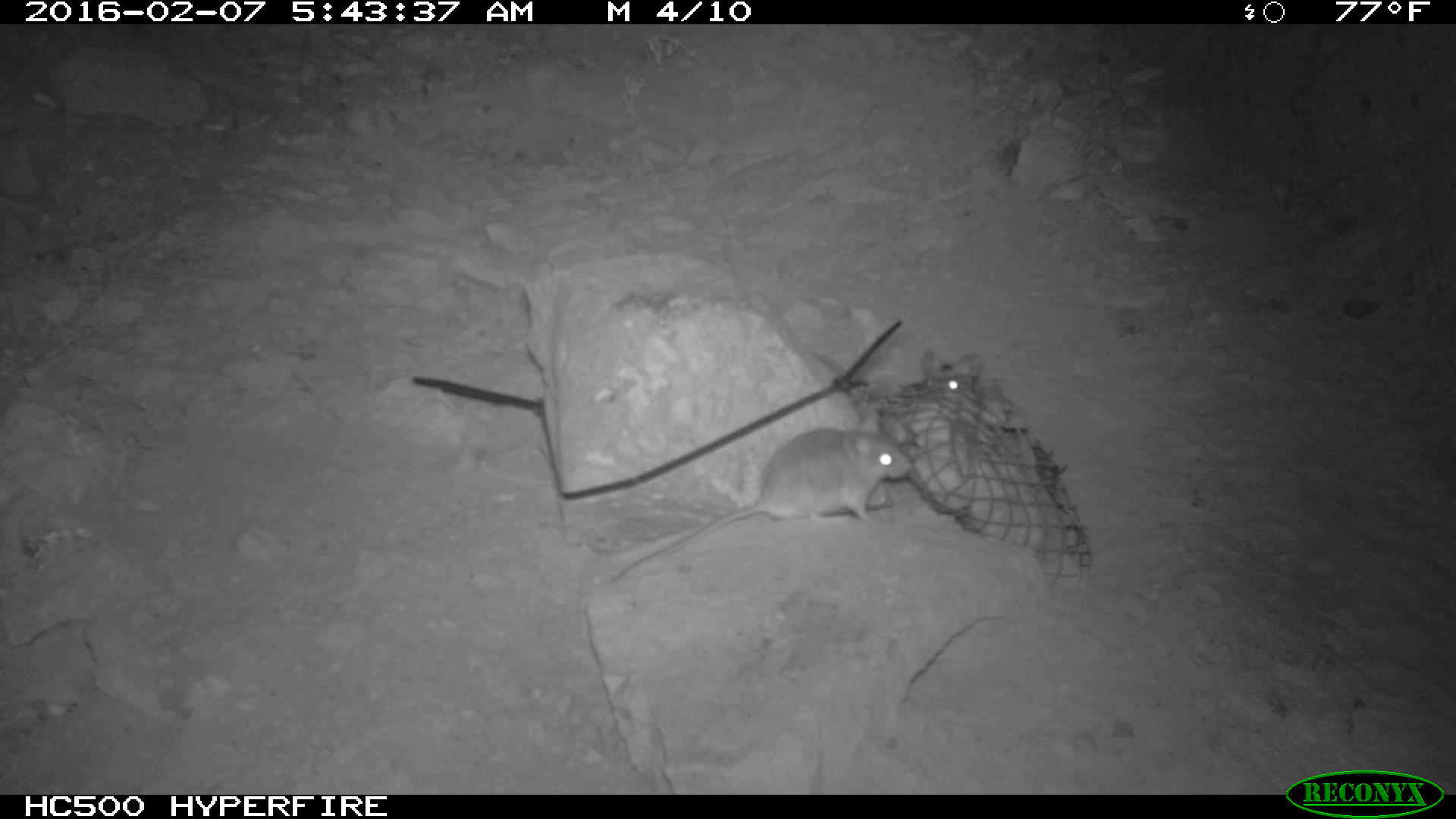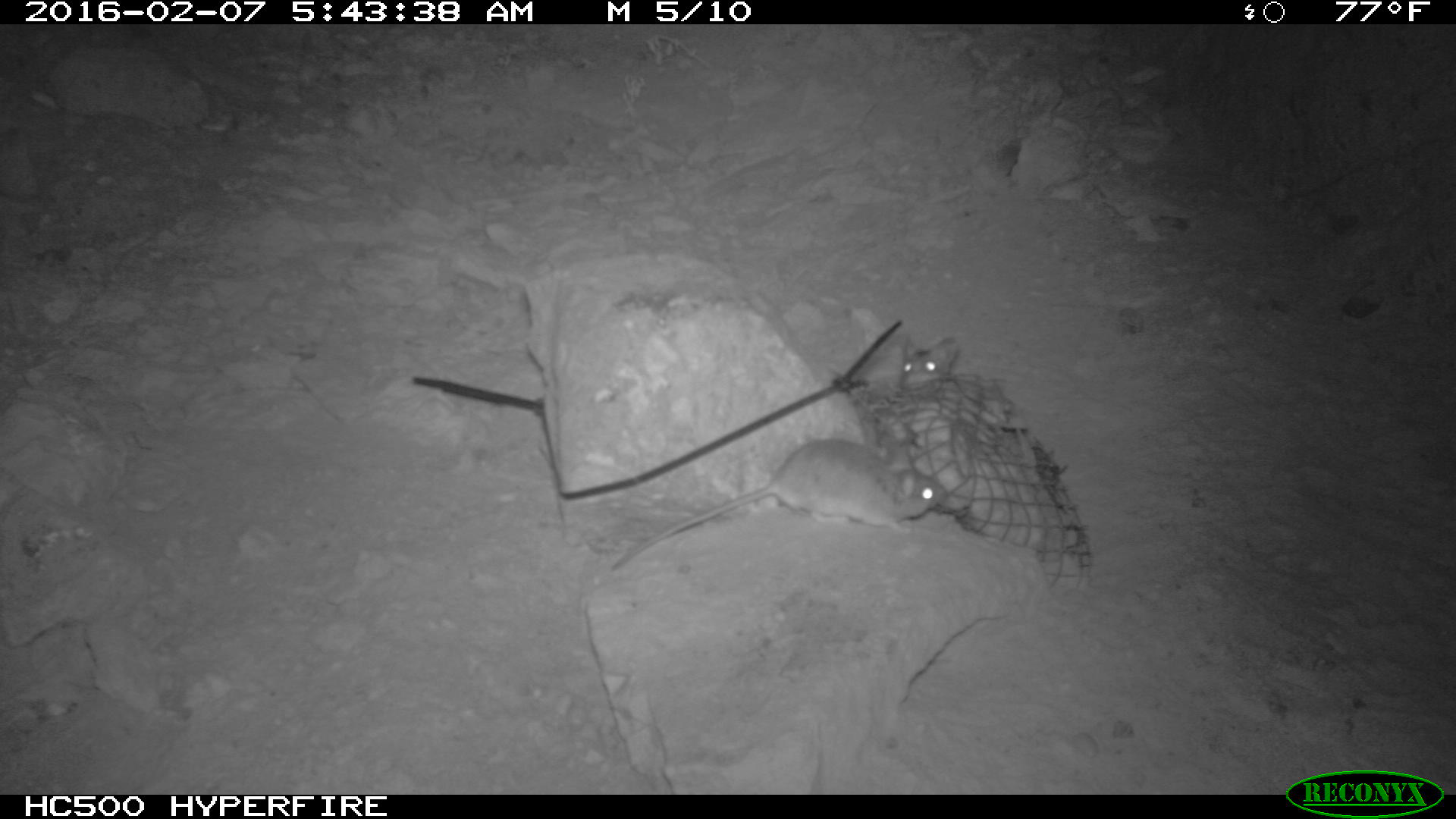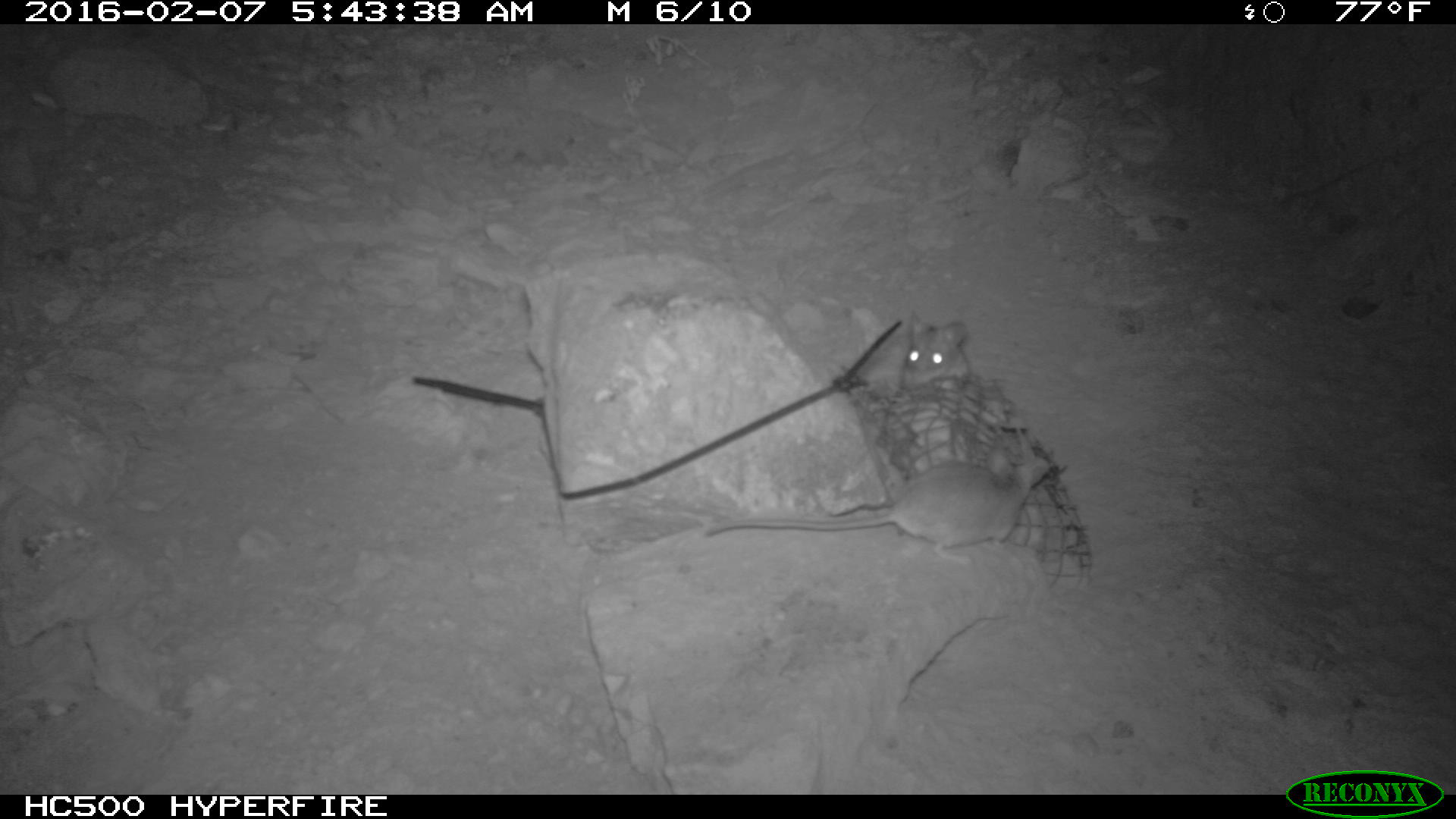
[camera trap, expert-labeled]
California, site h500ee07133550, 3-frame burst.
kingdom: Animalia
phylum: Chordata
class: Mammalia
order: Rodentia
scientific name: Rodentia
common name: rodent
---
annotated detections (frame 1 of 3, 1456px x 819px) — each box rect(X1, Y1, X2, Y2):
rodent: rect(609, 410, 909, 584); rect(812, 350, 980, 405)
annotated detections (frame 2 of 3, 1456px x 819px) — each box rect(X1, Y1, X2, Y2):
rodent: rect(608, 438, 948, 572); rect(897, 332, 959, 390)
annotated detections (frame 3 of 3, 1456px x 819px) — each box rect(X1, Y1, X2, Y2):
rodent: rect(704, 444, 1051, 565); rect(901, 308, 970, 388)